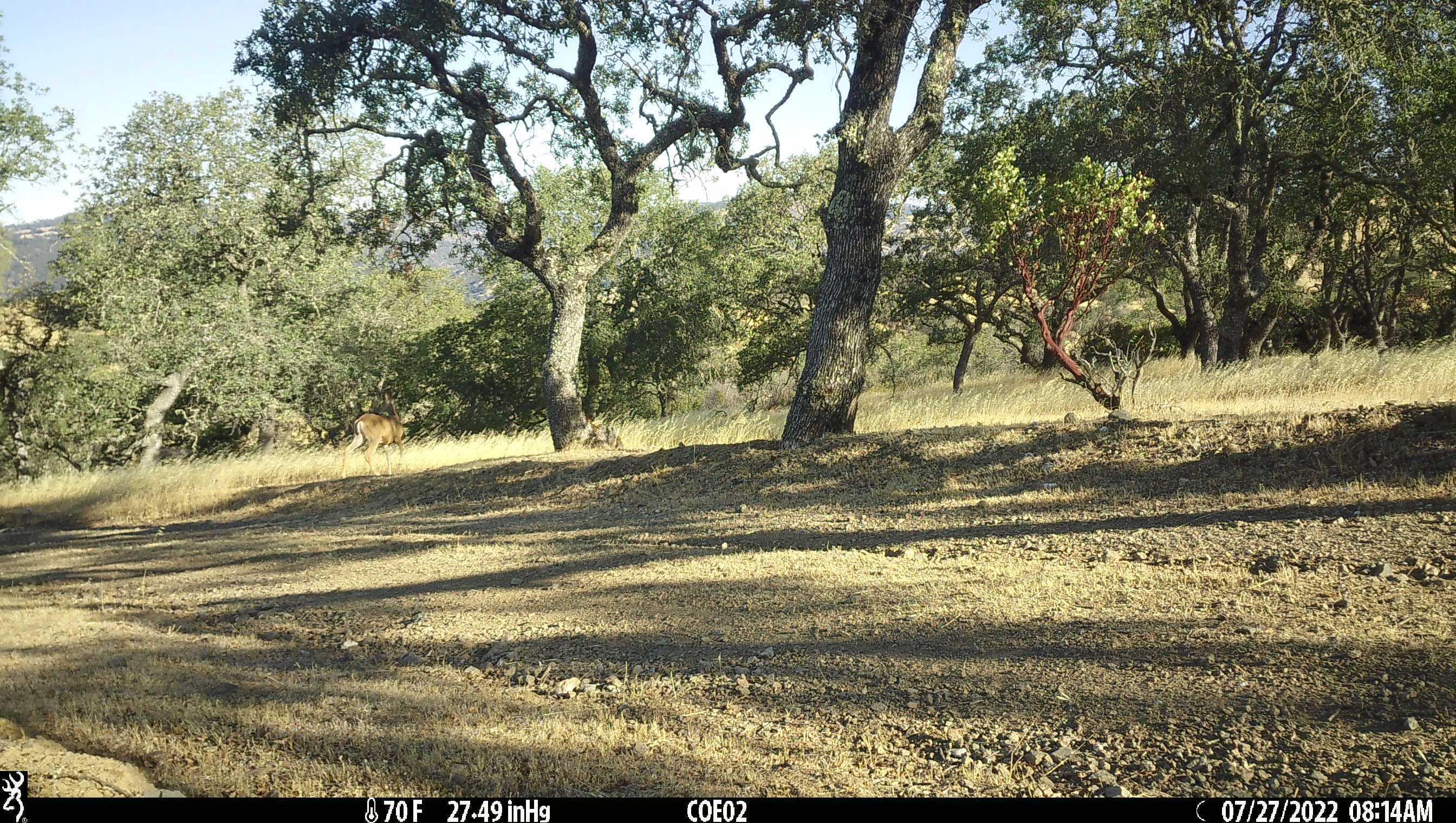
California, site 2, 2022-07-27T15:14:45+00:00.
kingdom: Animalia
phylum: Chordata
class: Mammalia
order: Artiodactyla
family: Cervidae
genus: Odocoileus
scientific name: Odocoileus hemionus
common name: mule deer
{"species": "mule deer (Odocoileus hemionus)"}